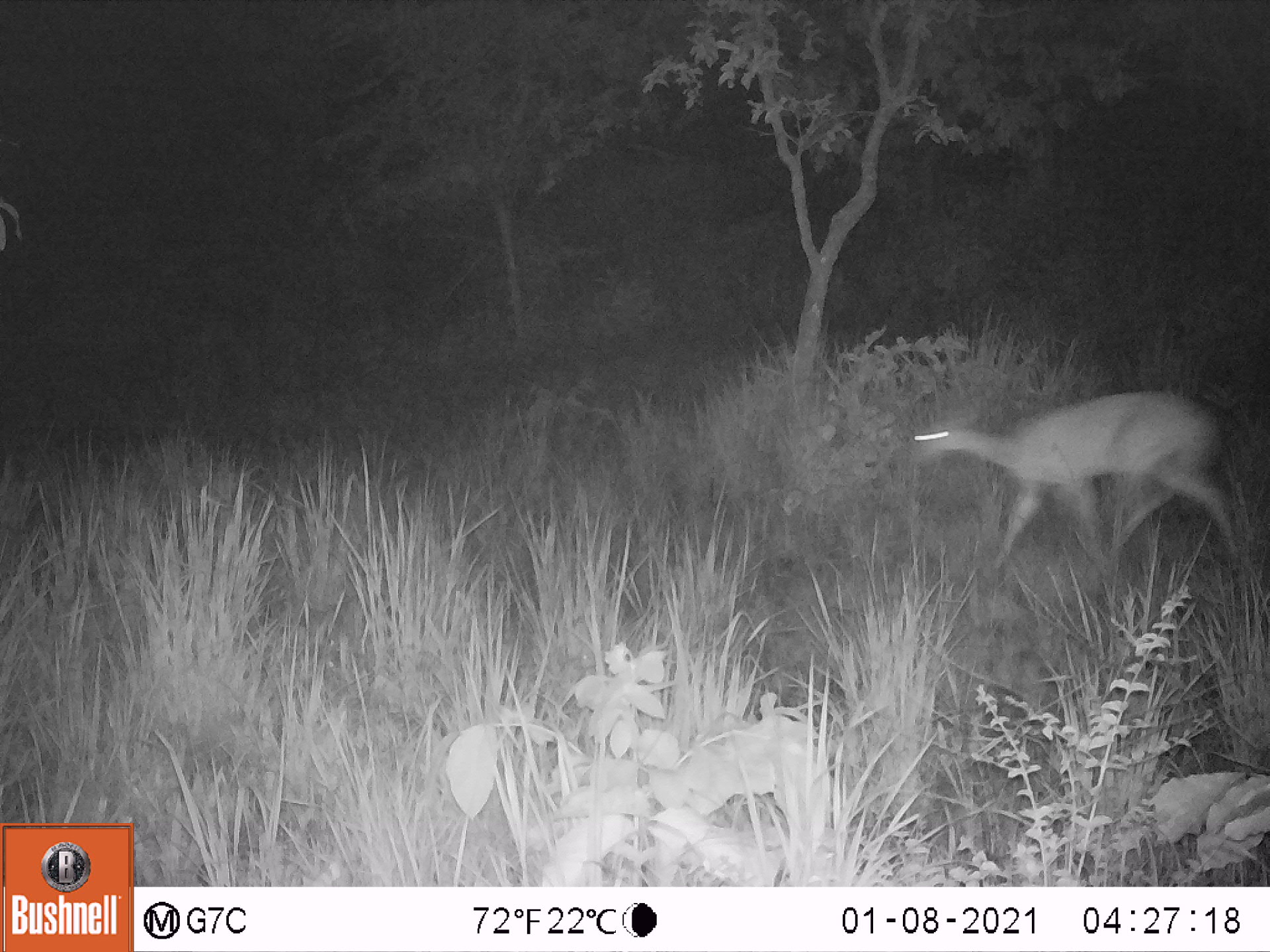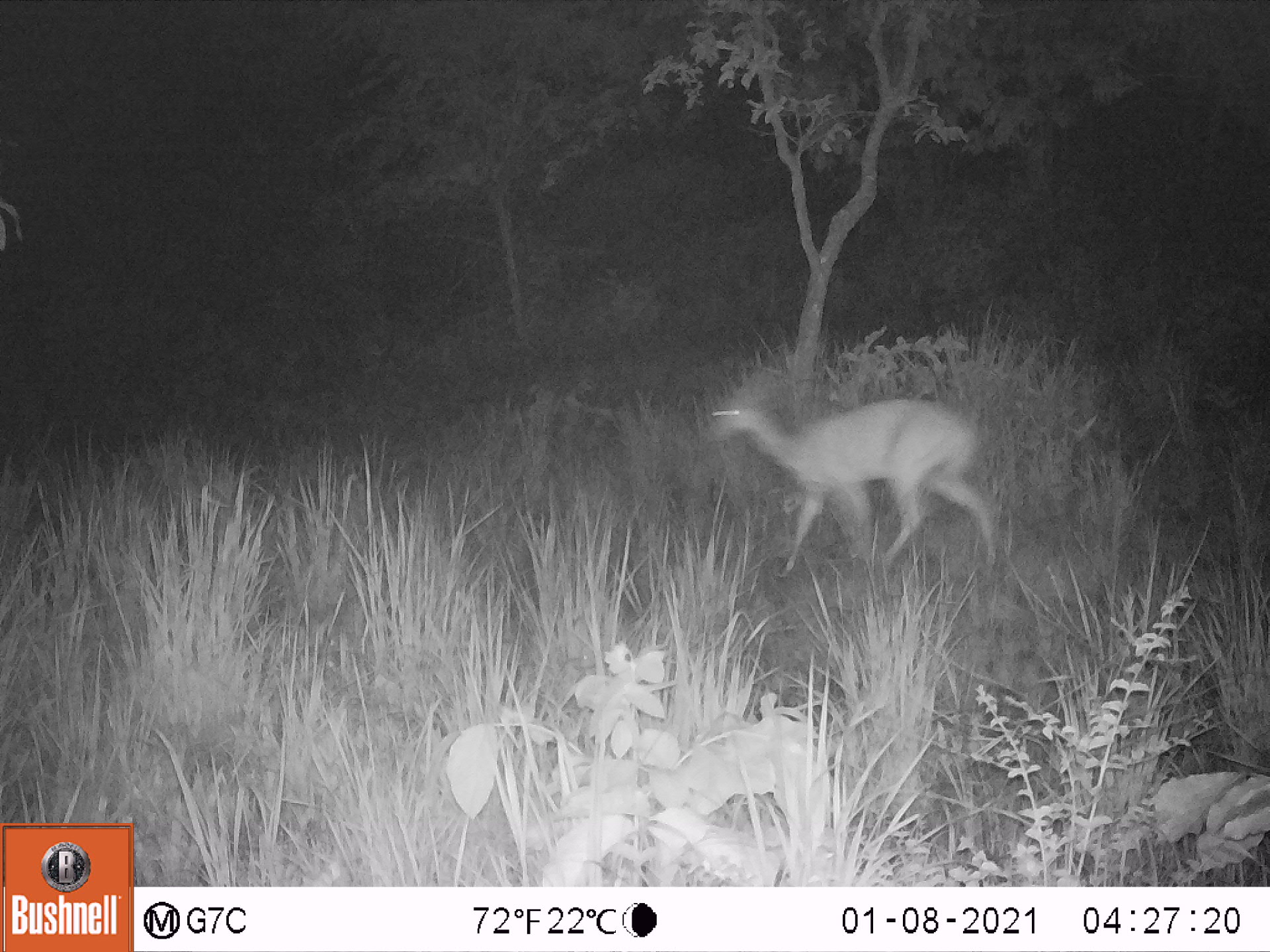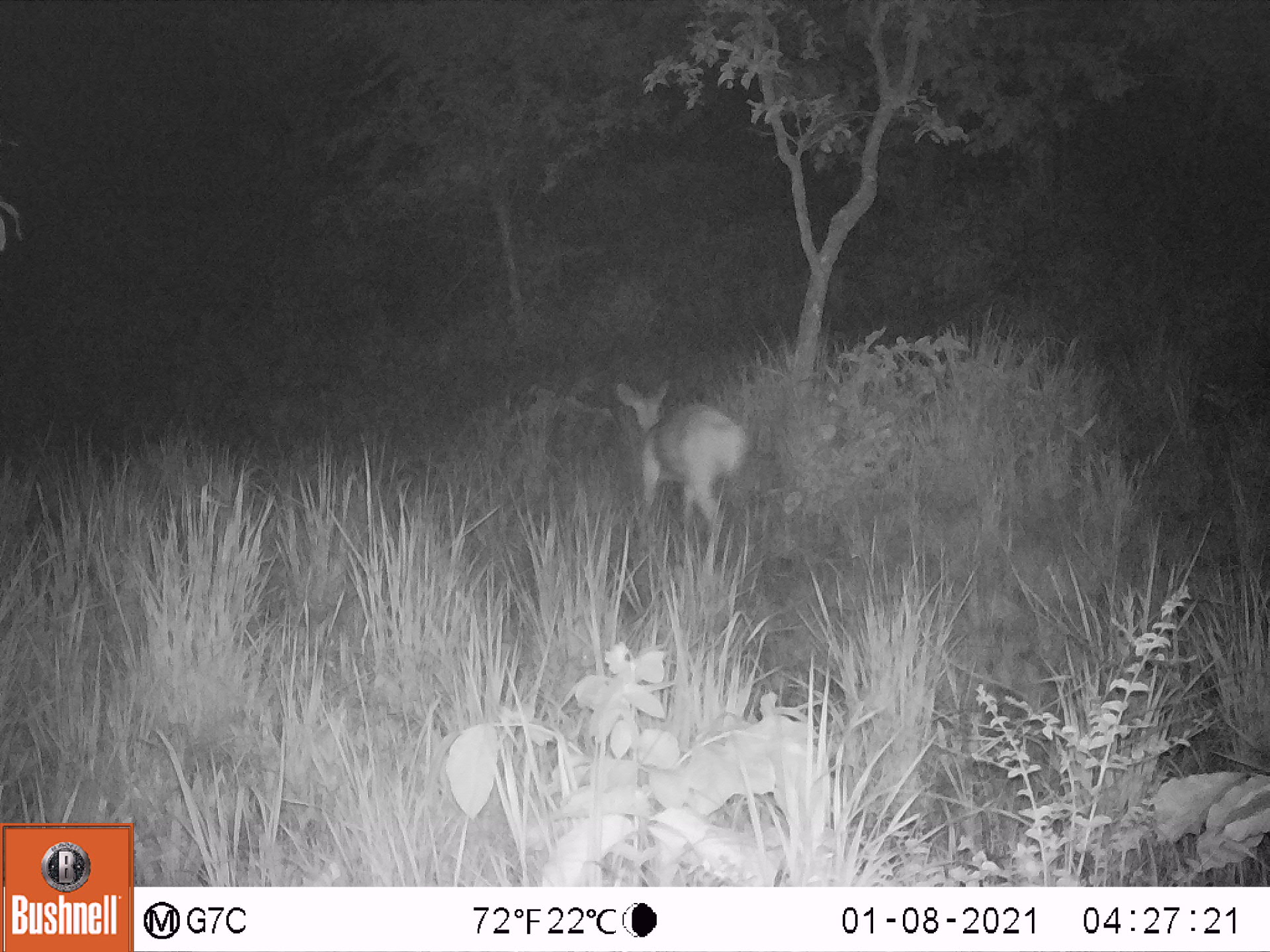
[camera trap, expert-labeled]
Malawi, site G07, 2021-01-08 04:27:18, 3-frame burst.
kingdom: Animalia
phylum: Chordata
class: Mammalia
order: Artiodactyla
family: Bovidae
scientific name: Antilopinae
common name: small antelope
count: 1